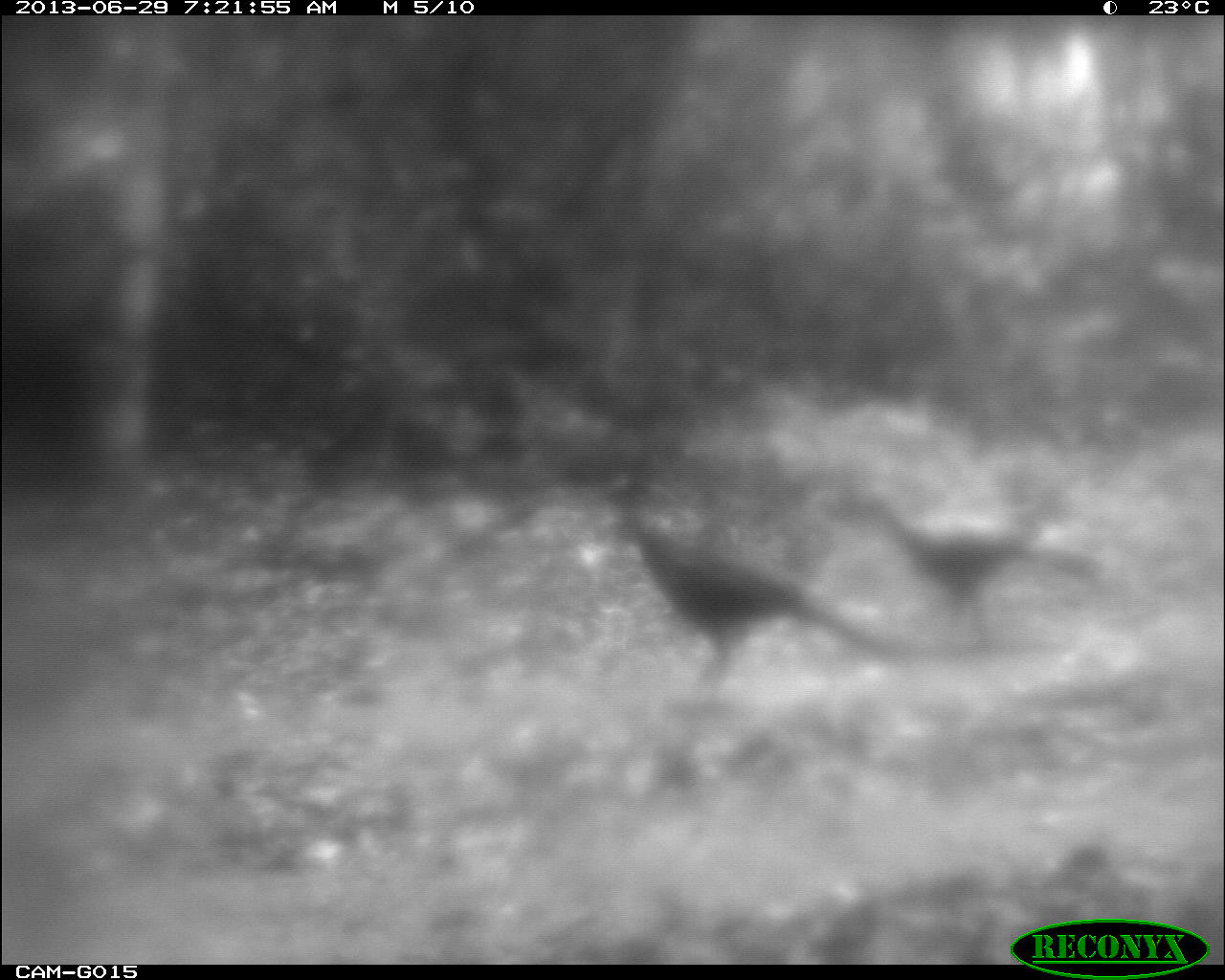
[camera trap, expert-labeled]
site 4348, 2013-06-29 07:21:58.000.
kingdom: Animalia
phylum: Chordata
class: Aves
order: Galliformes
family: Cracidae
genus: Crax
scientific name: Crax rubra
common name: great curassow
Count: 3.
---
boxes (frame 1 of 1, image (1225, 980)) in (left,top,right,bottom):
crax rubra: (608,505,886,707); (880,502,1098,647)